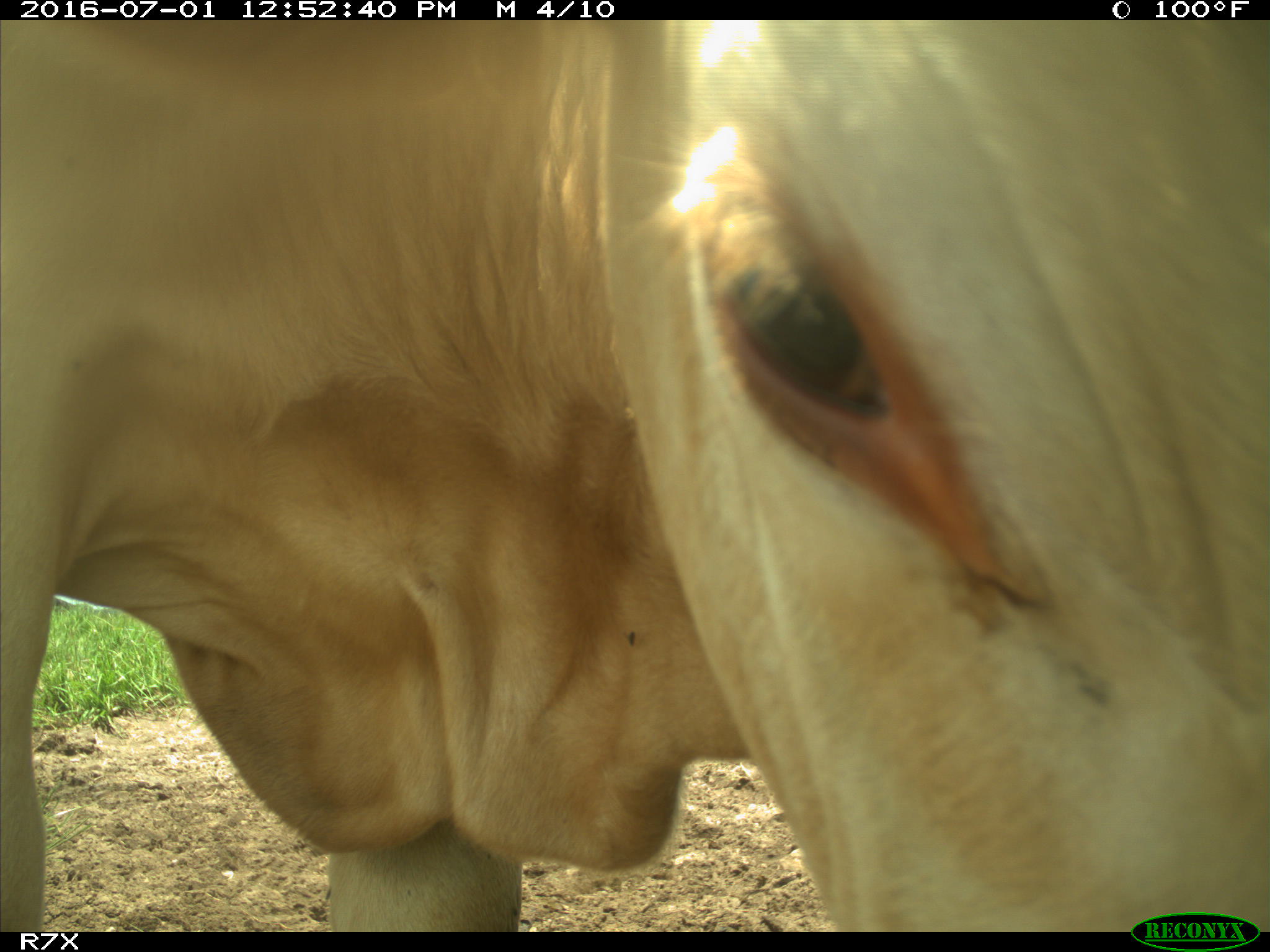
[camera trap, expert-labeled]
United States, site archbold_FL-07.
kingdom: Animalia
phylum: Chordata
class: Mammalia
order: Artiodactyla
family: Bovidae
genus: Bos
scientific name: Bos taurus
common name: domestic cow